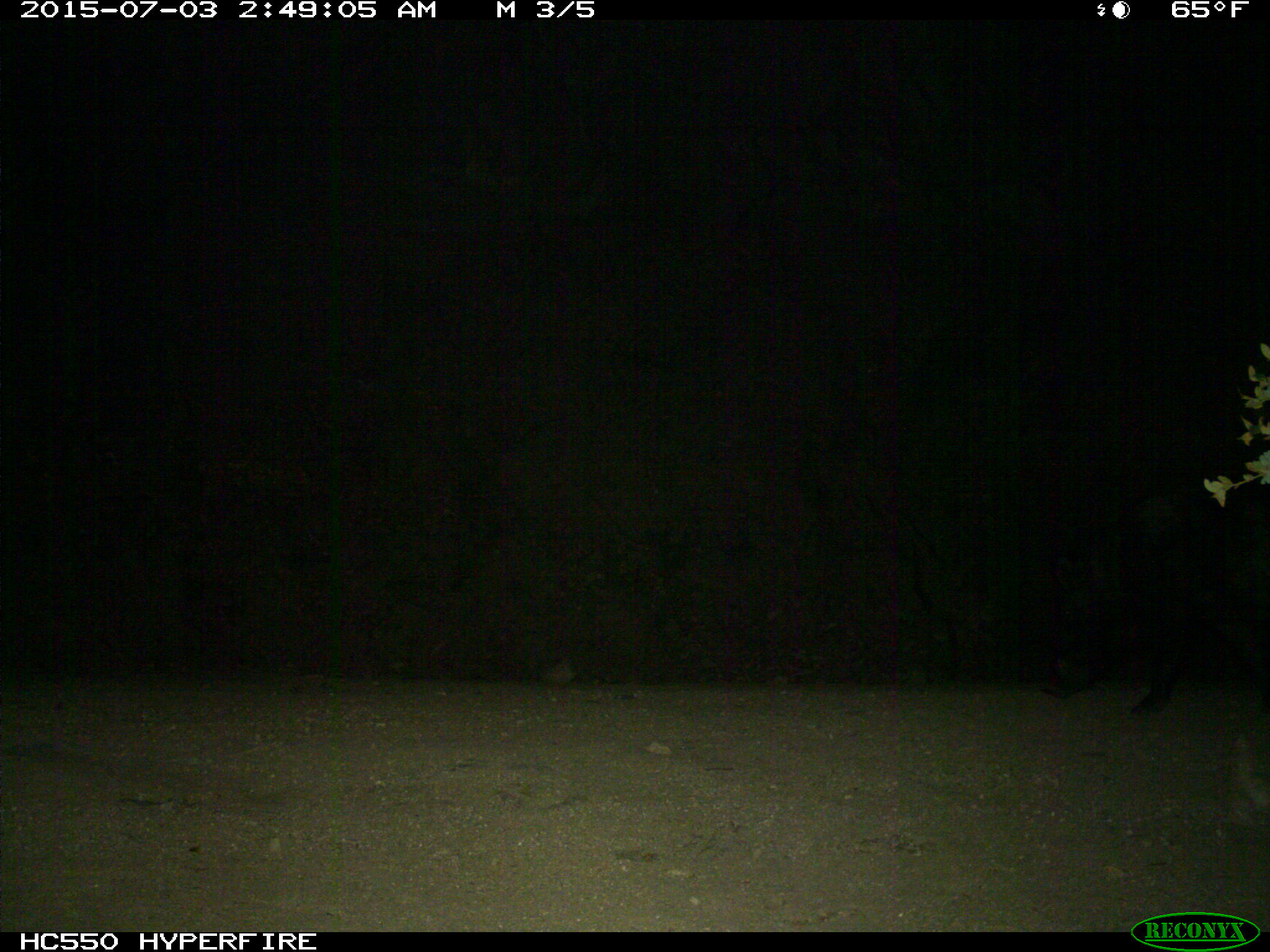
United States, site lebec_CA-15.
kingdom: Animalia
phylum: Chordata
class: Mammalia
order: Artiodactyla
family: Suidae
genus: Sus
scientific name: Sus scrofa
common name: wild boar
Sus scrofa (wild boar).